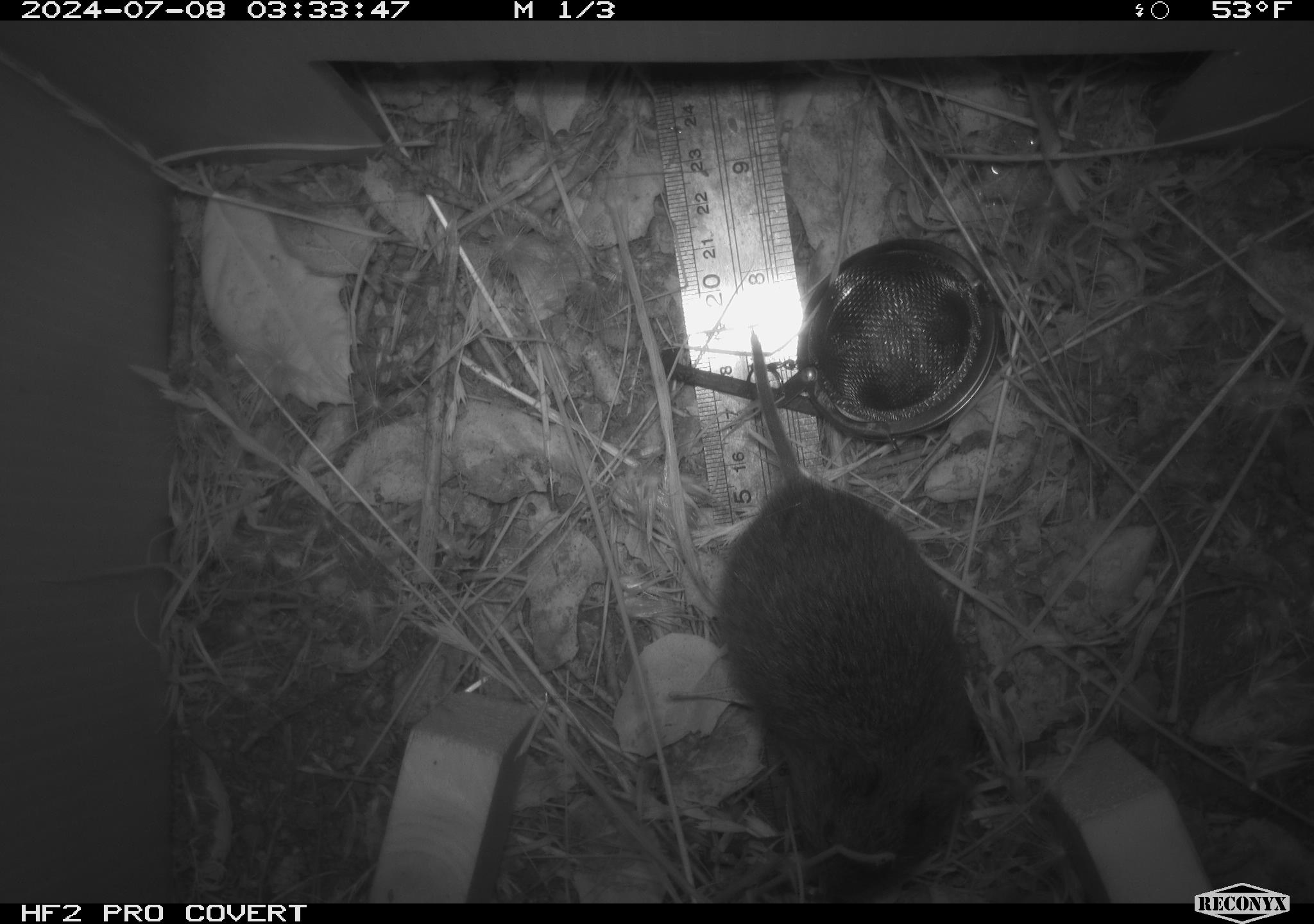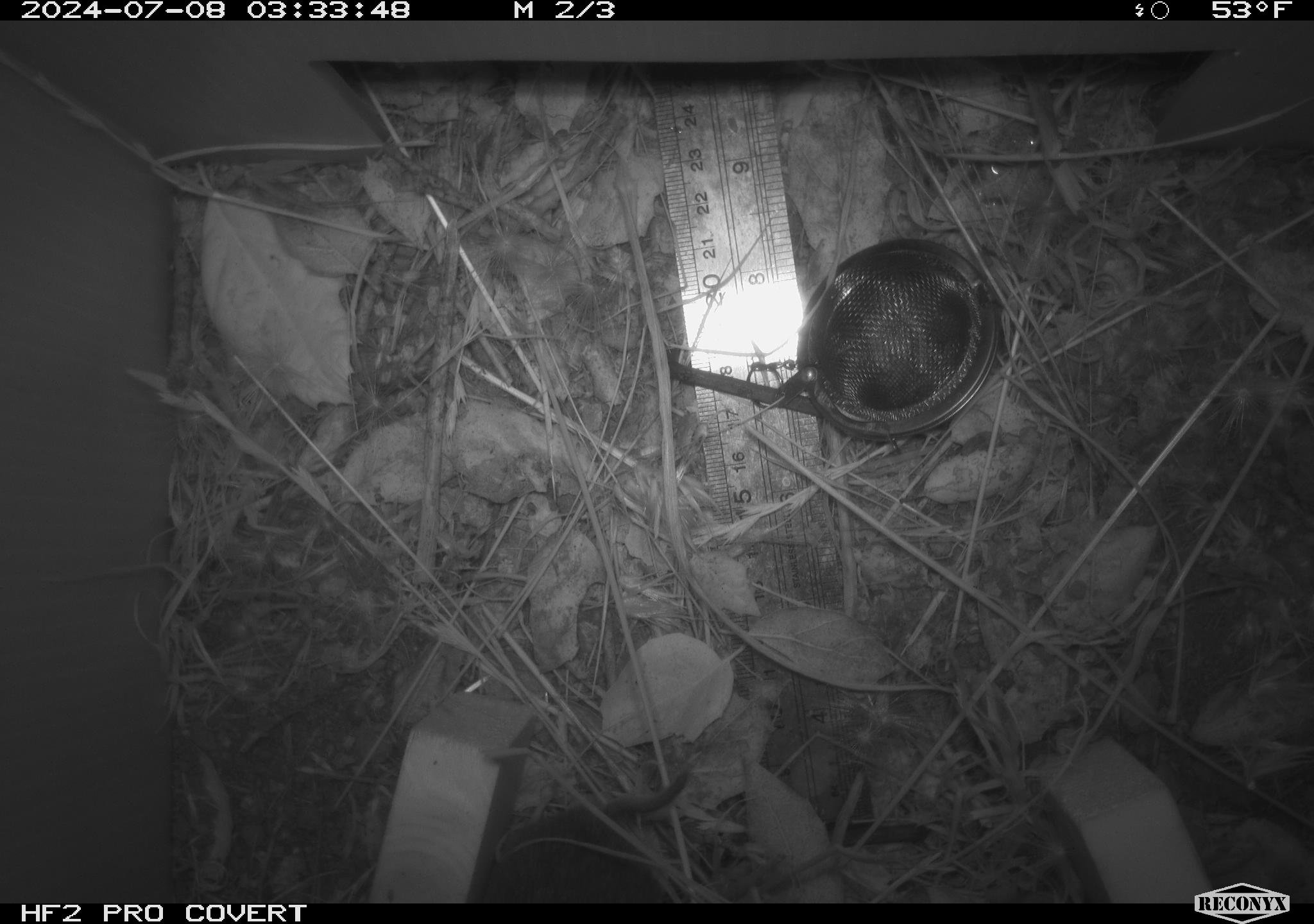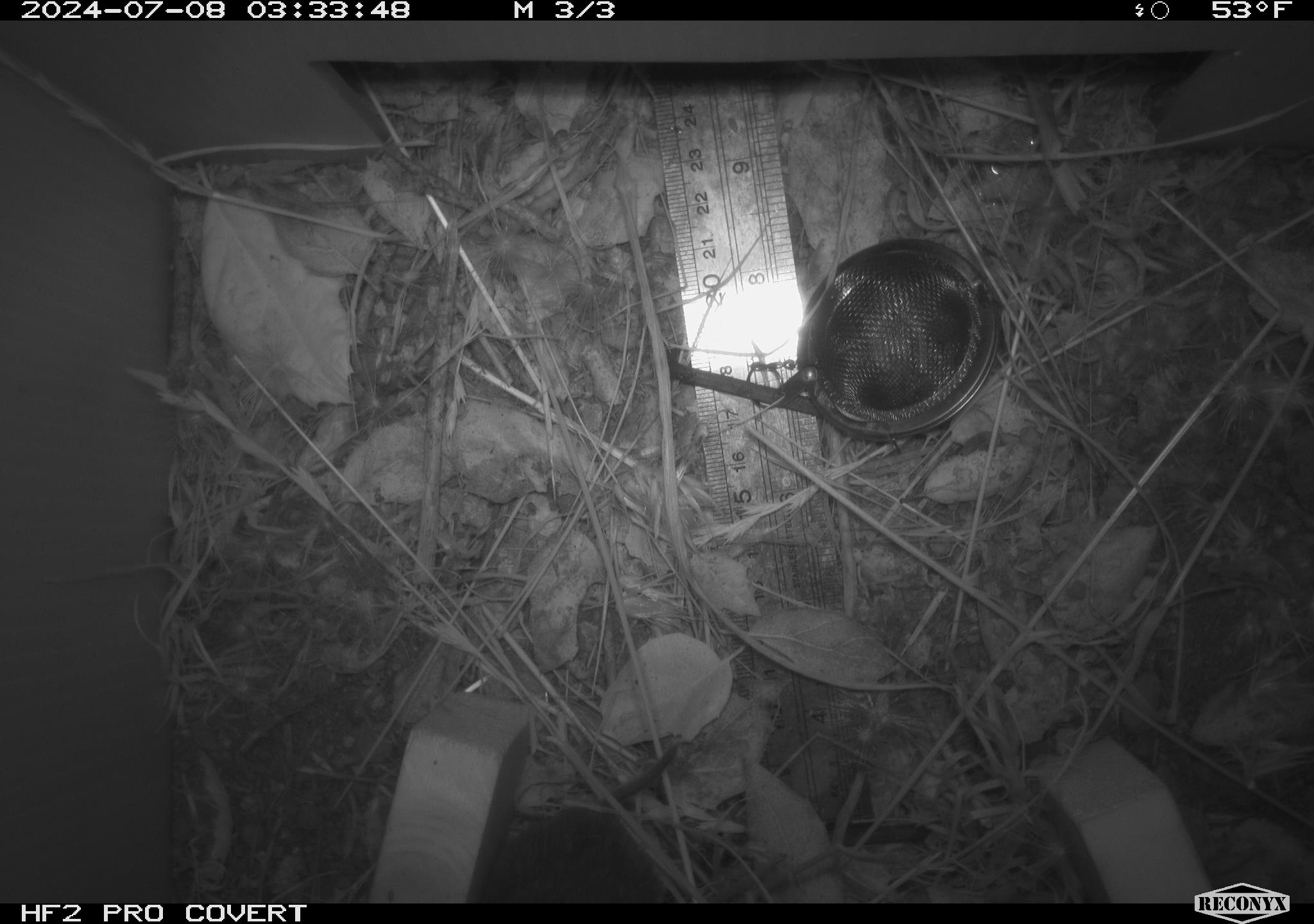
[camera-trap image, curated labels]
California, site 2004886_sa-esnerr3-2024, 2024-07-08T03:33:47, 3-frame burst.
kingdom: Animalia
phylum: Chordata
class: Mammalia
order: Rodentia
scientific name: Rodentia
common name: rodent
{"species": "rodent (Rodentia)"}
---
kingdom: Animalia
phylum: Chordata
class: Mammalia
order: Rodentia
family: Cricetidae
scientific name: Cricetidae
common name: hamsters, voles, lemmings, and allies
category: cricetidae family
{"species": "cricetidae family (hamsters, voles, lemmings, and allies) (Cricetidae)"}